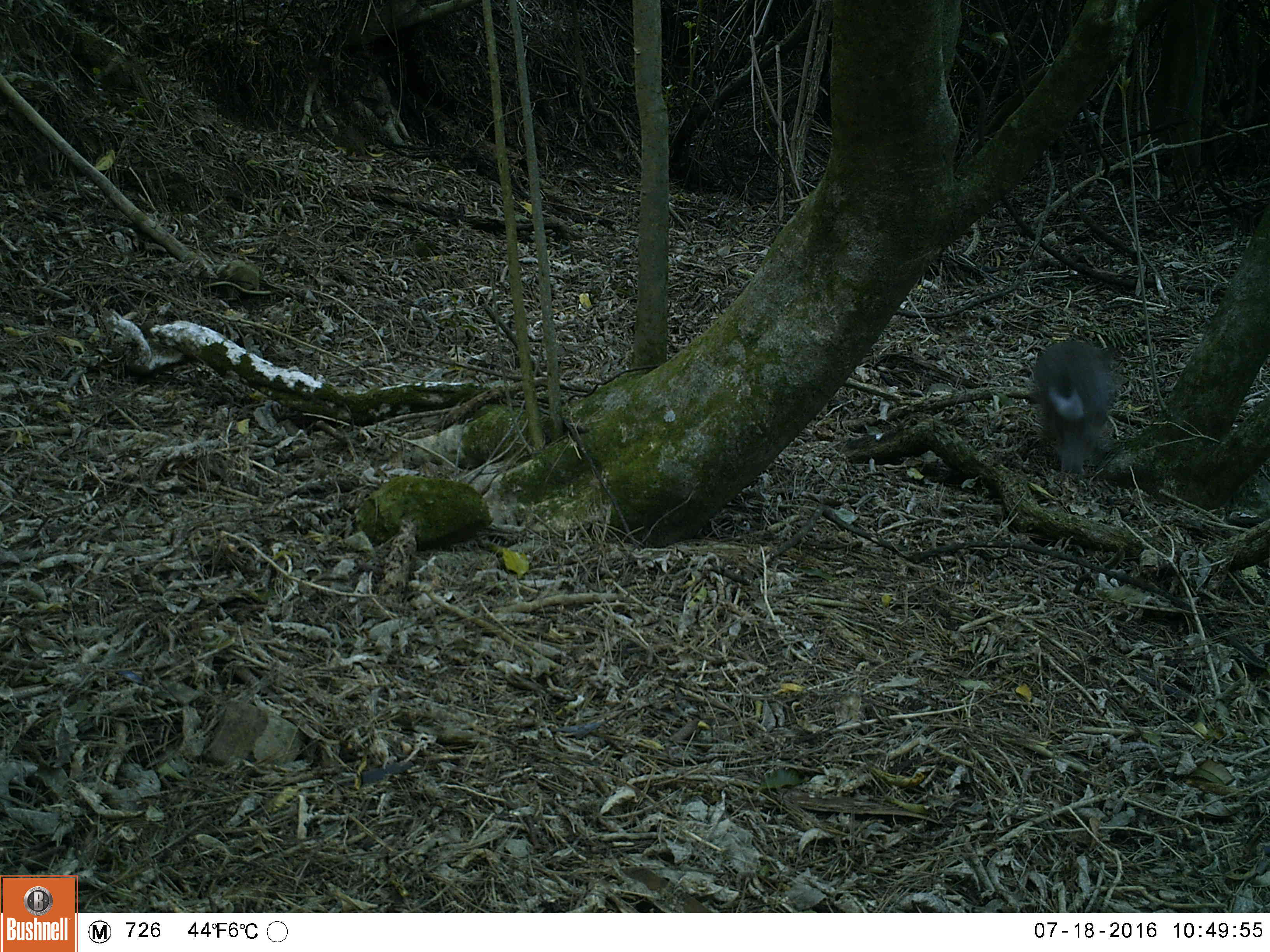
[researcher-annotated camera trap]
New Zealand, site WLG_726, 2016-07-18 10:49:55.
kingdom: Animalia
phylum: Chordata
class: Mammalia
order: Lagomorpha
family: Leporidae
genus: Oryctolagus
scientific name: Oryctolagus cuniculus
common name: european rabbit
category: rabbit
Rabbit (european rabbit) (Oryctolagus cuniculus).